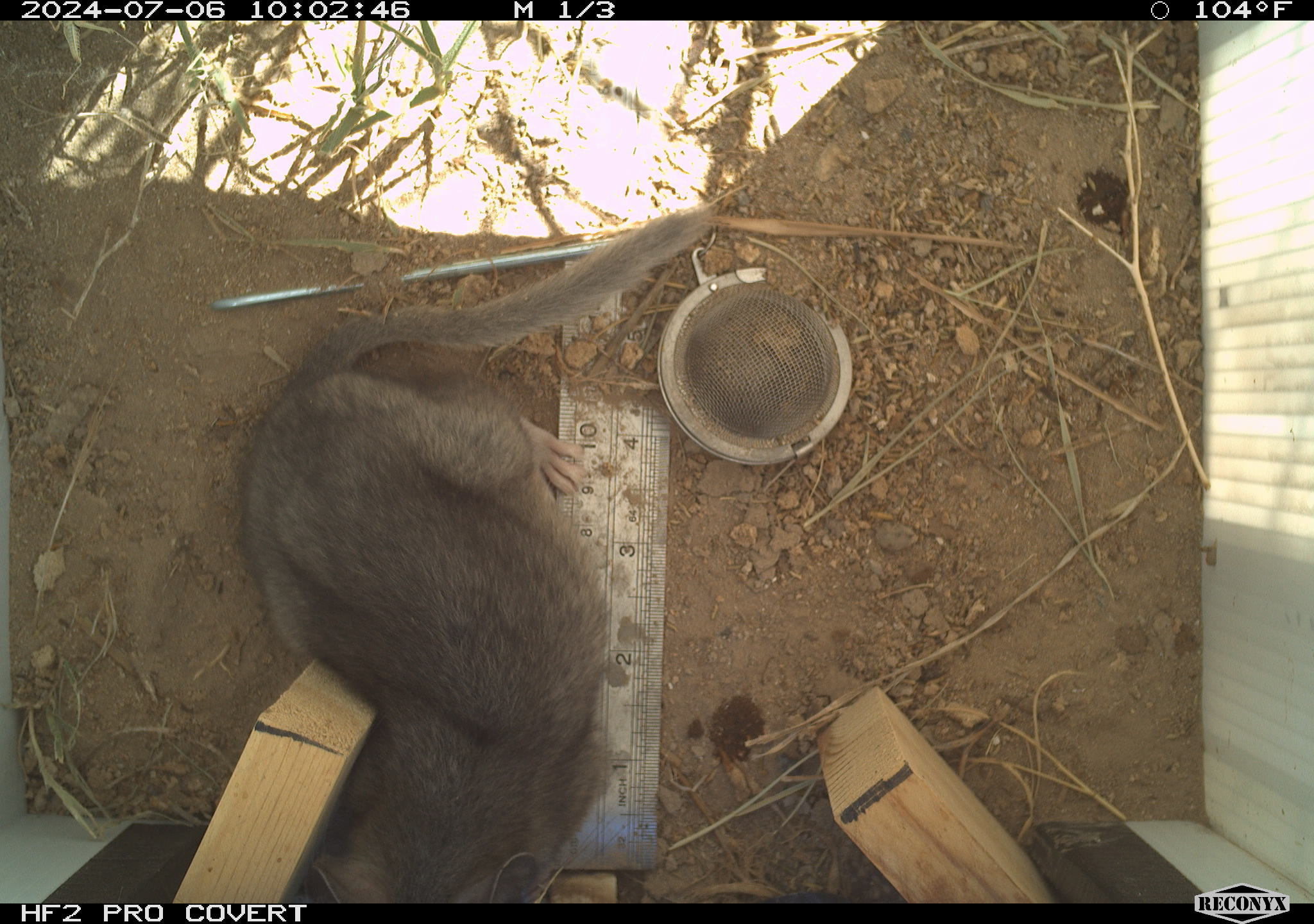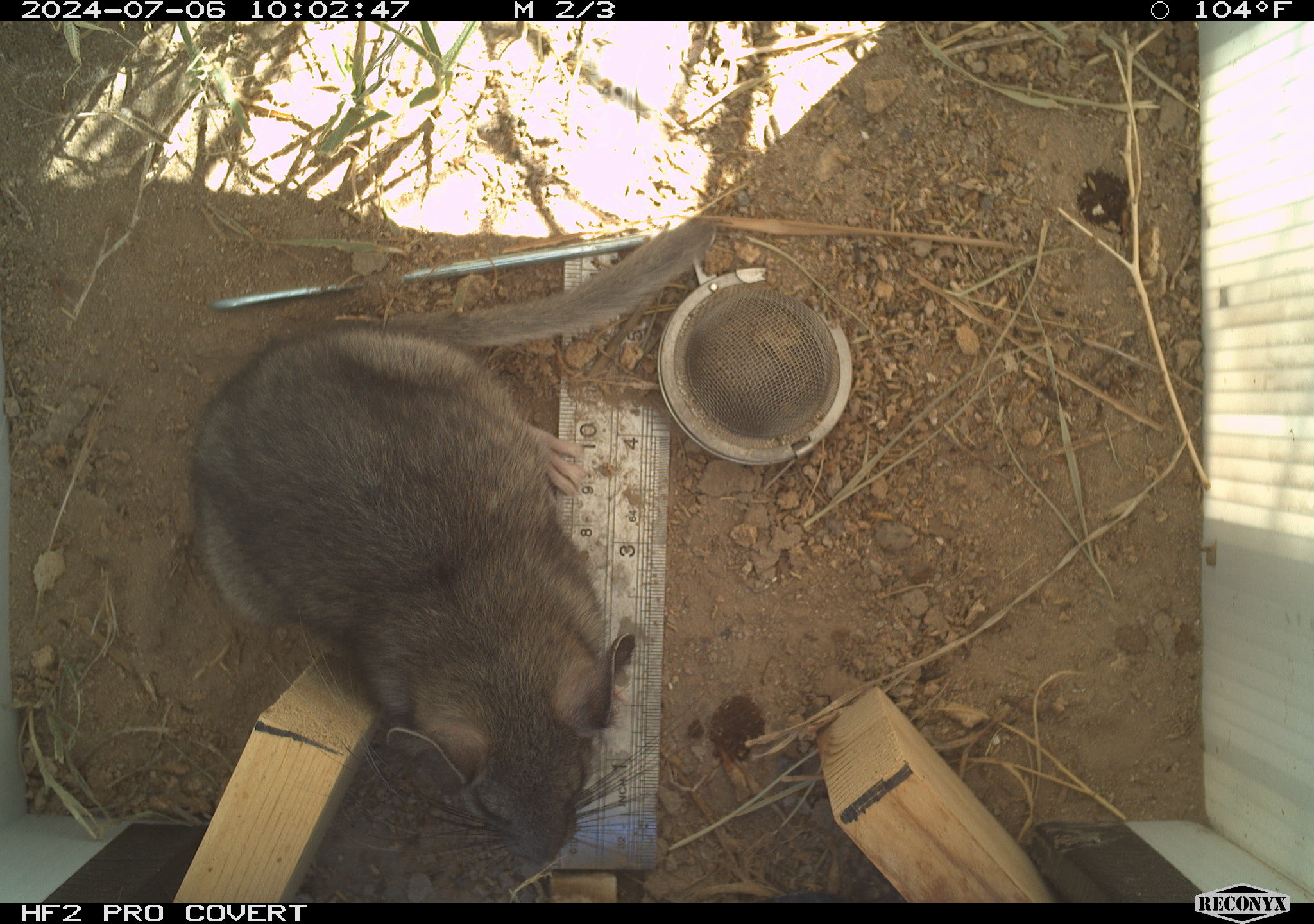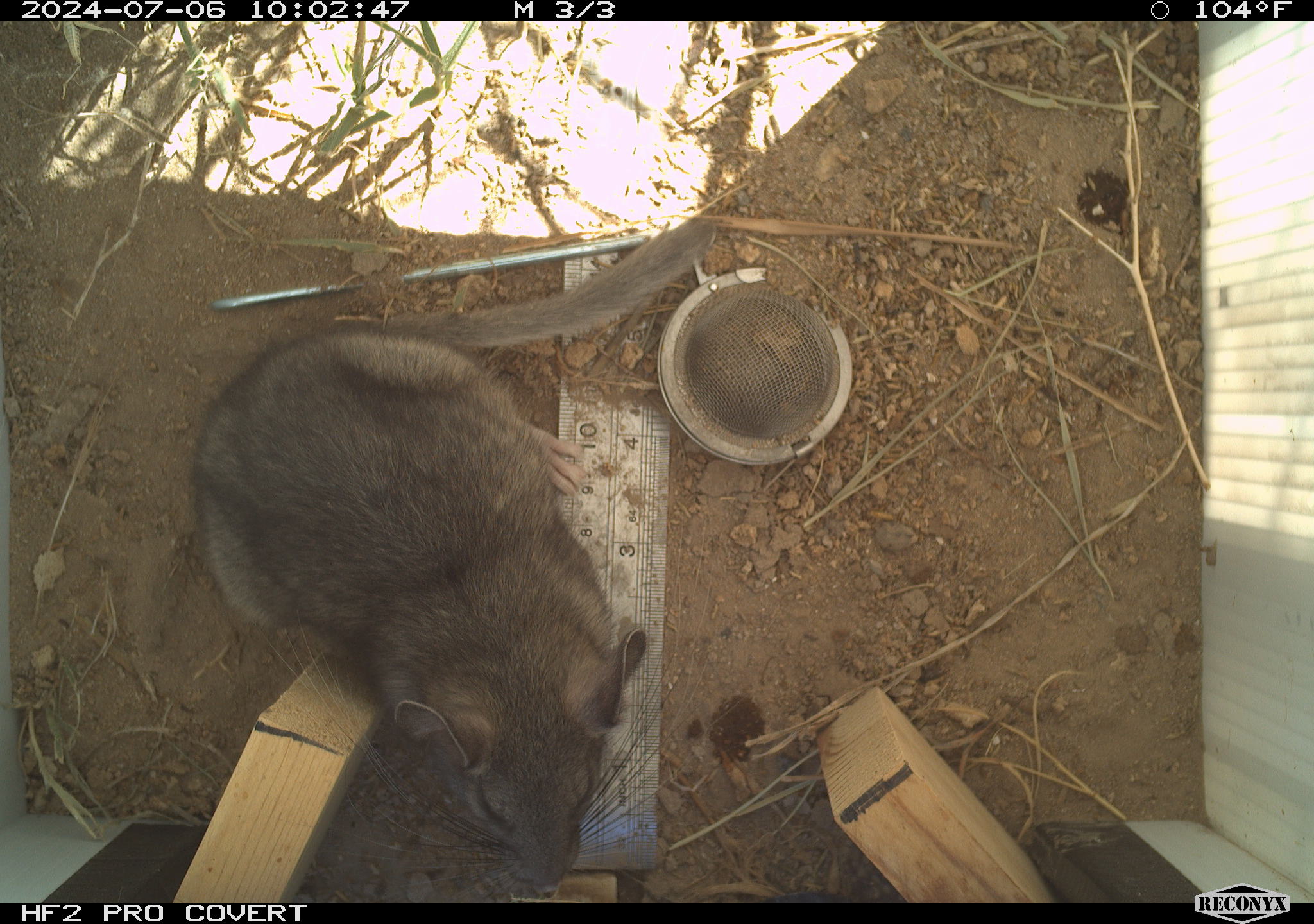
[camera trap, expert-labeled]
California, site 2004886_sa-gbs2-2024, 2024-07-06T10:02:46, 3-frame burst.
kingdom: Animalia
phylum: Chordata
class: Mammalia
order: Rodentia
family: Cricetidae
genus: Neotoma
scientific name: Neotoma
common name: pack rat or woodrat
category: neotoma species